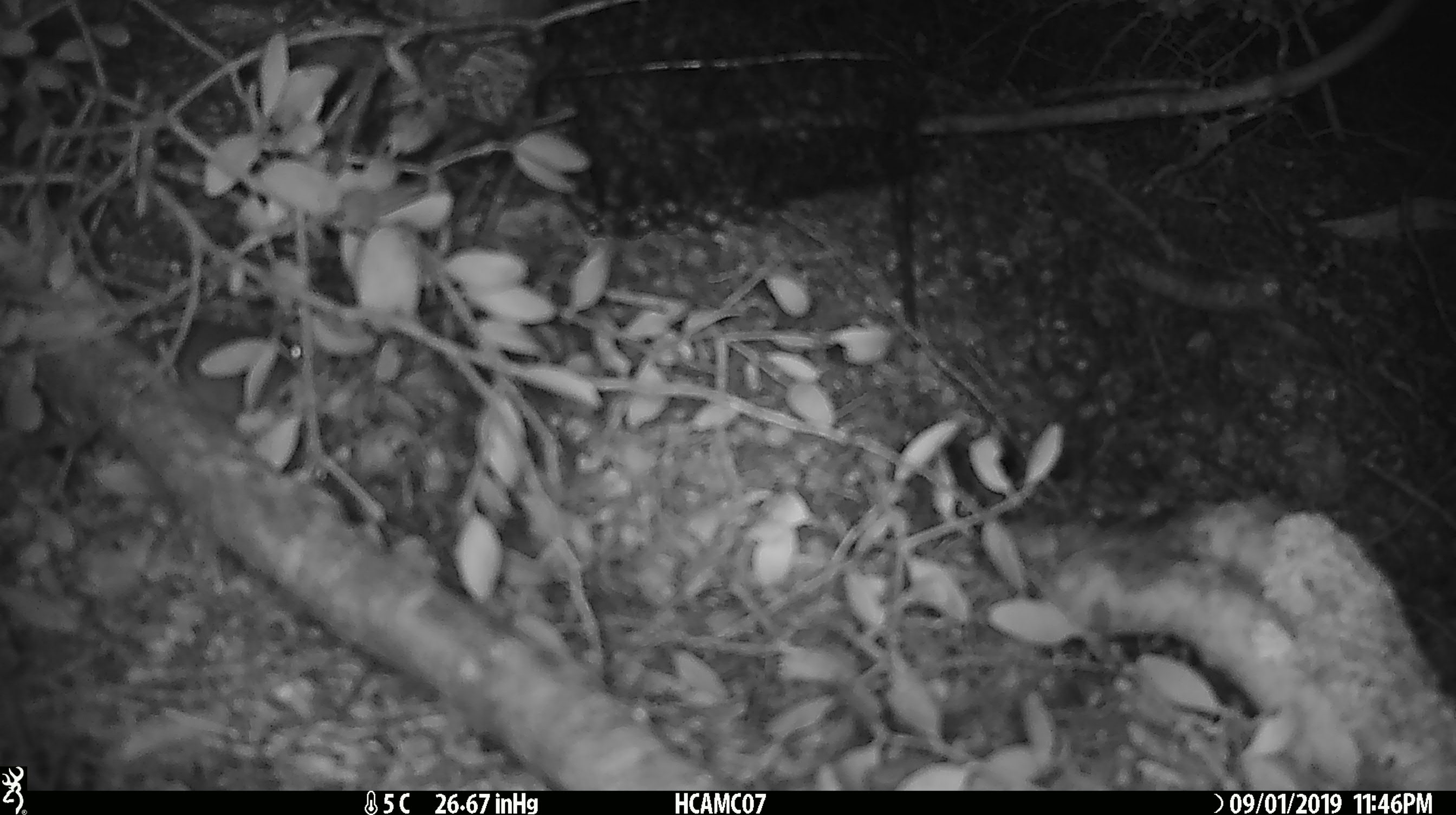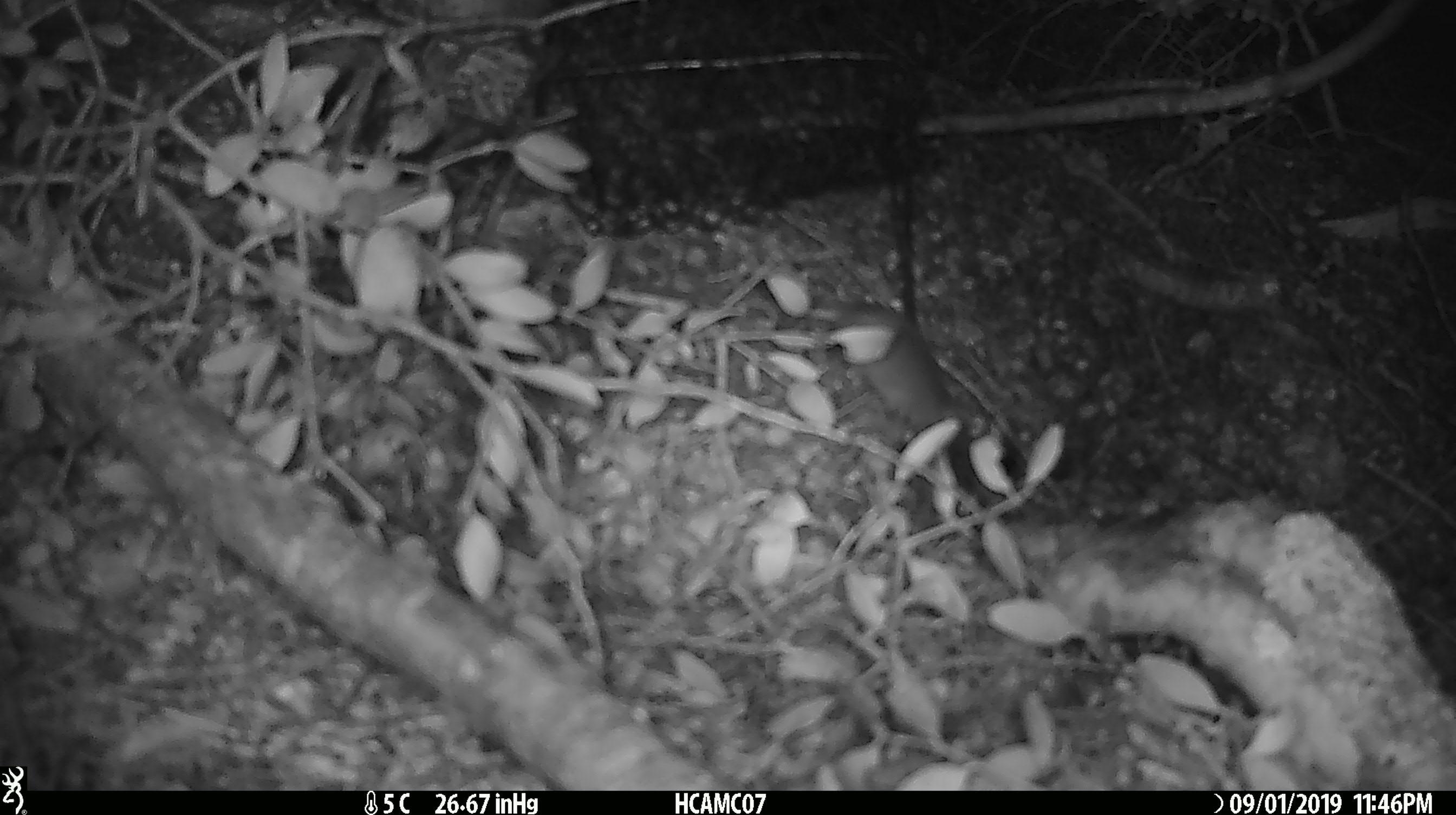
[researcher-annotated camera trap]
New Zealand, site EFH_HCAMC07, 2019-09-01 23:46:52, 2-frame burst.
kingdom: Animalia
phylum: Chordata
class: Mammalia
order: Rodentia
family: Muridae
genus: Mus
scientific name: Mus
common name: mouse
Mouse (Mus).